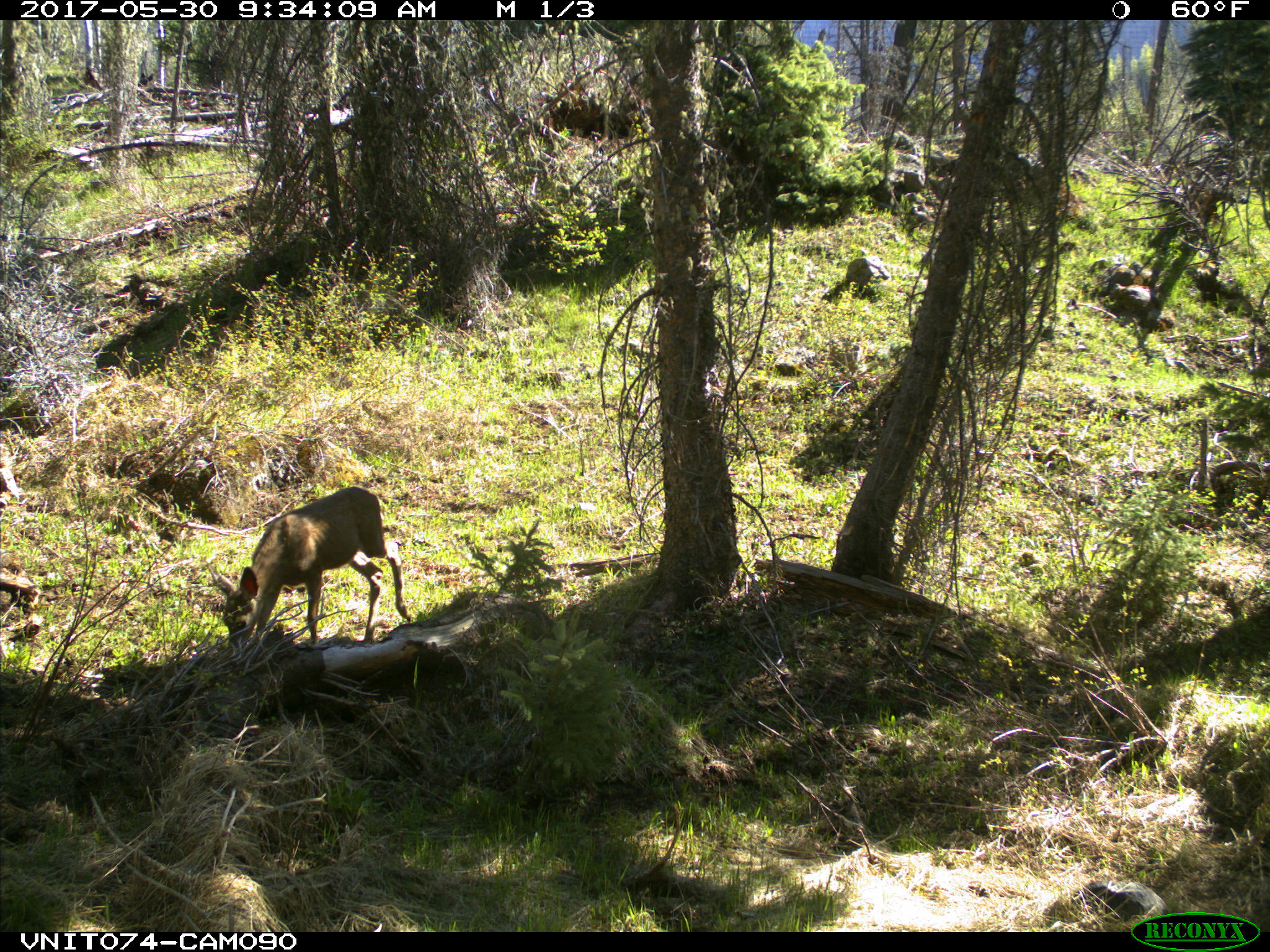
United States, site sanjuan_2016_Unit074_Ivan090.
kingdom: Animalia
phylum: Chordata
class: Mammalia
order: Artiodactyla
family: Cervidae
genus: Odocoileus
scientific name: Odocoileus hemionus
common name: mule deer